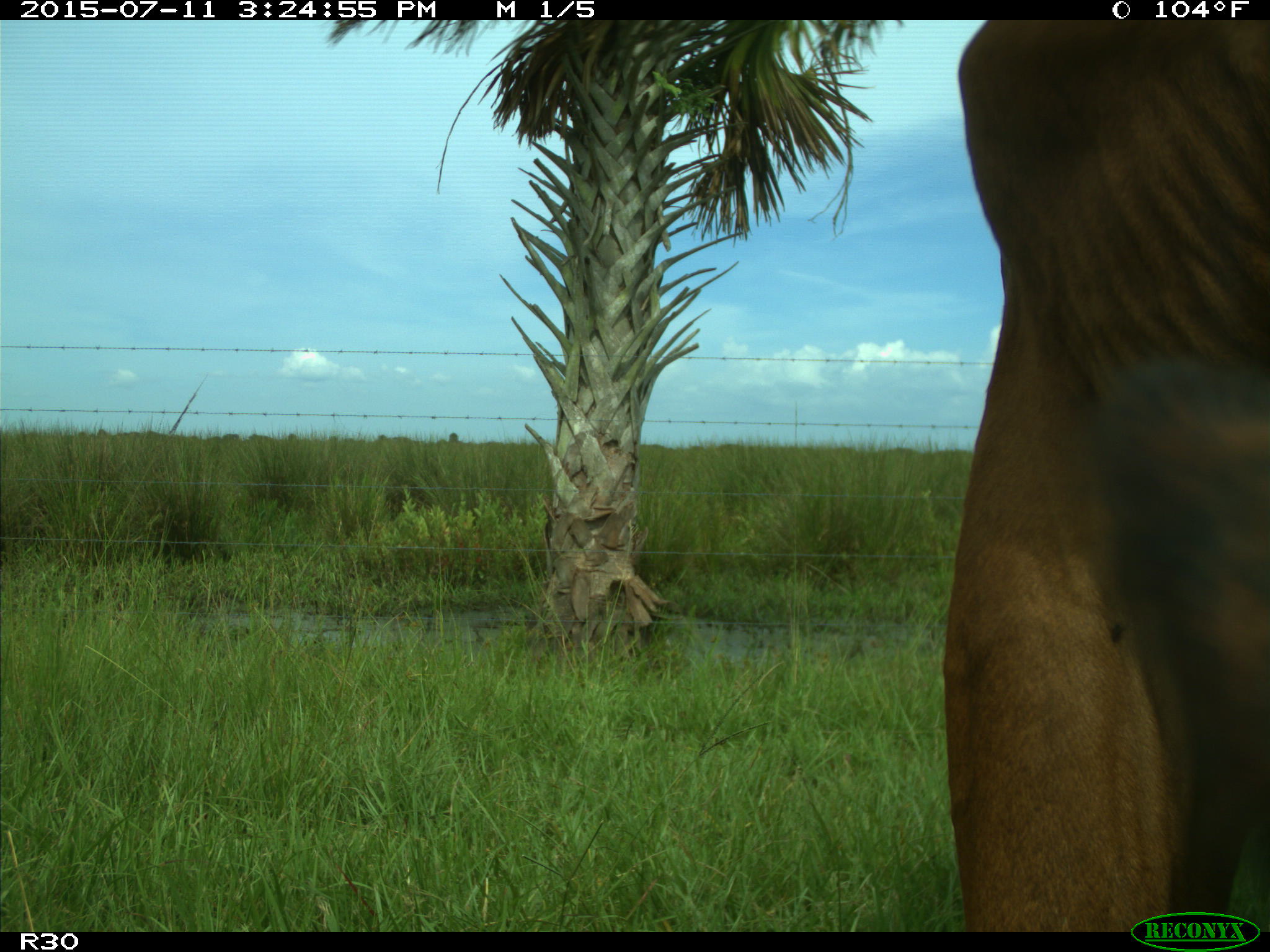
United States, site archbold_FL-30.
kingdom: Animalia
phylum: Chordata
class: Mammalia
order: Artiodactyla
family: Bovidae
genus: Bos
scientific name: Bos taurus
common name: domestic cow